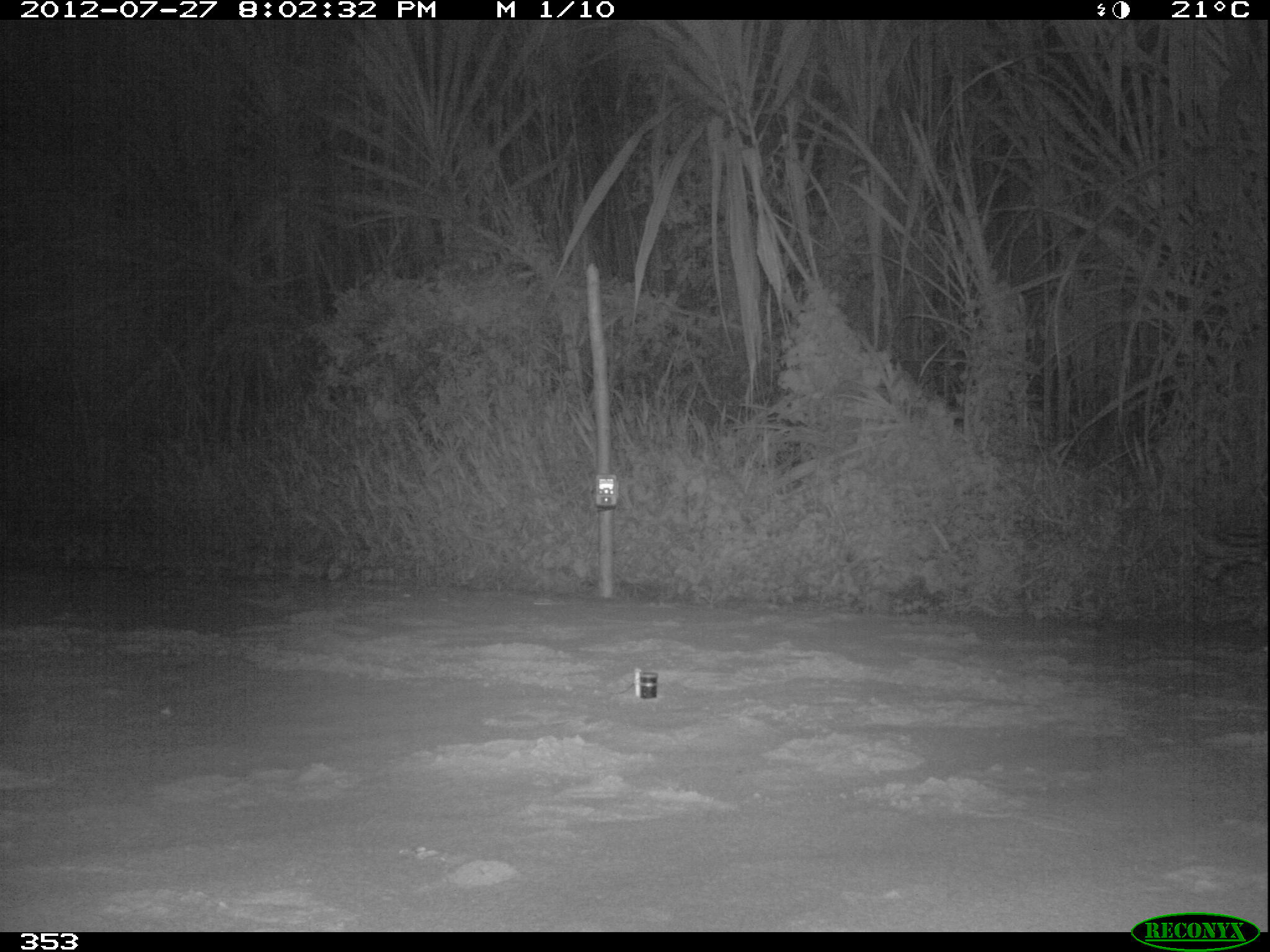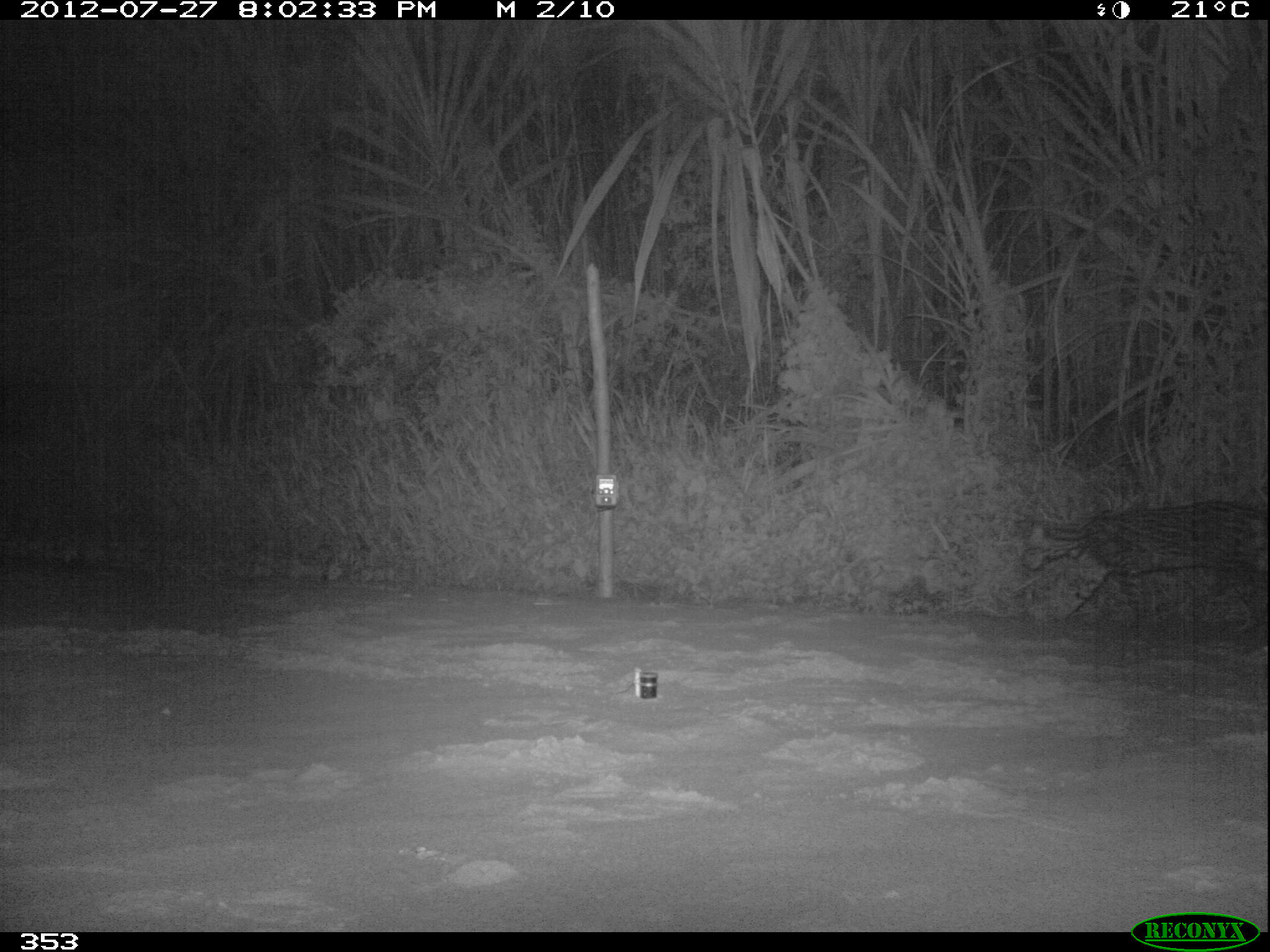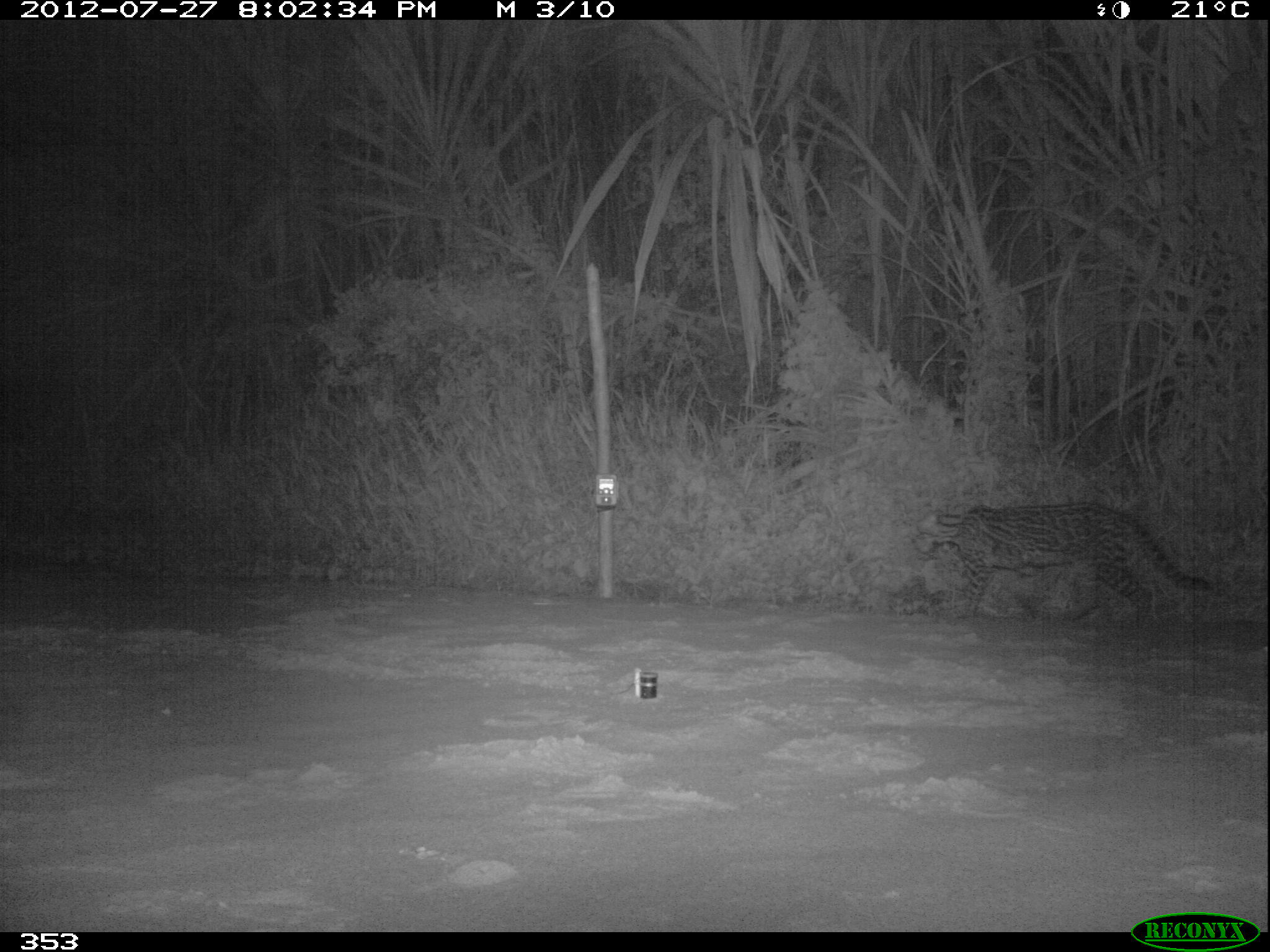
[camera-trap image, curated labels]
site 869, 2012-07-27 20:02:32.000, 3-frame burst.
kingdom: Animalia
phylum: Chordata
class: Mammalia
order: Carnivora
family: Felidae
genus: Leopardus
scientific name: Leopardus pardalis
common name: ocelot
Leopardus pardalis (ocelot).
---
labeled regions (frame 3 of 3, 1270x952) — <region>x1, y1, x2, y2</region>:
leopardus pardalis: <region>910, 503, 1212, 634</region>